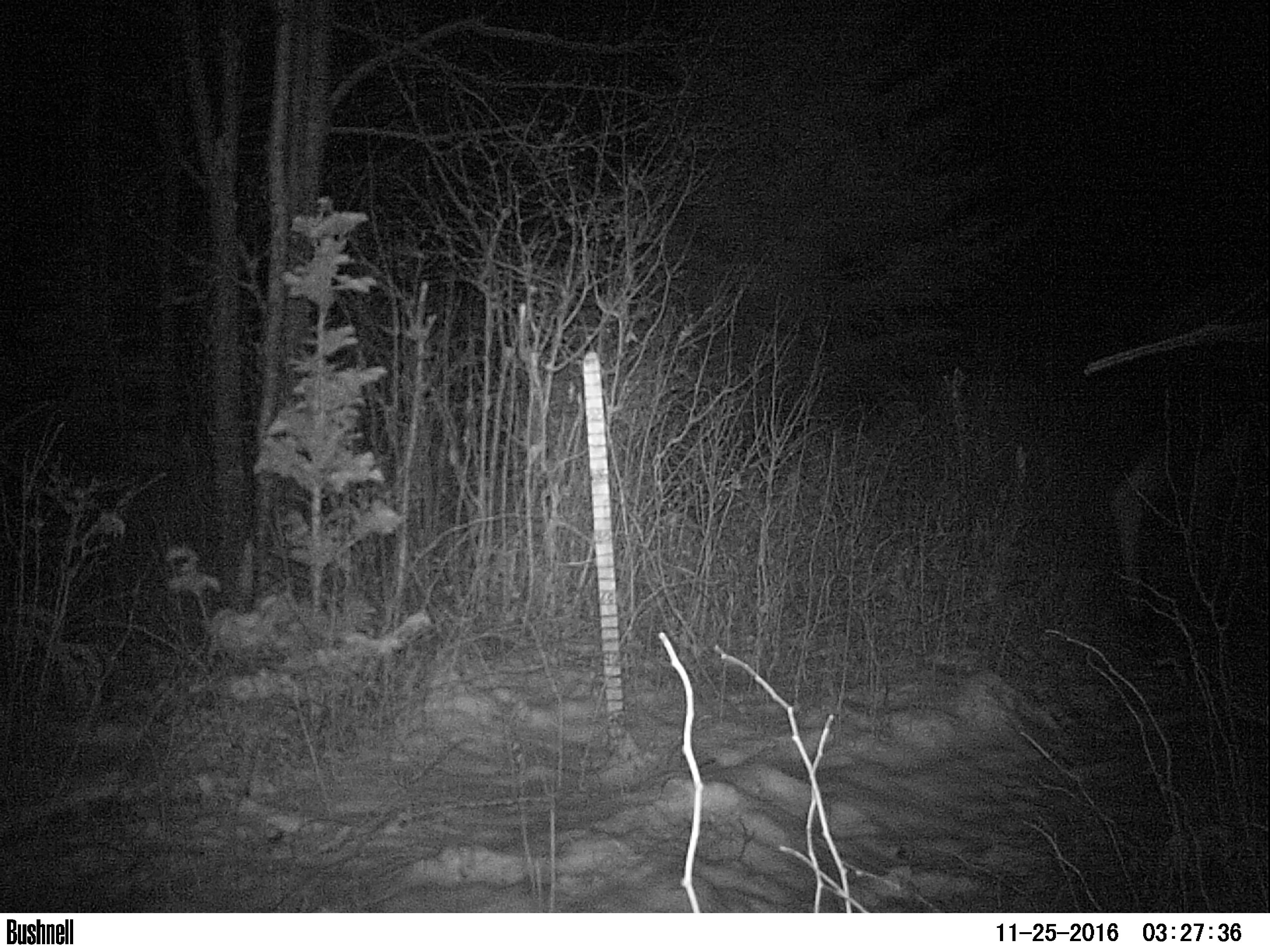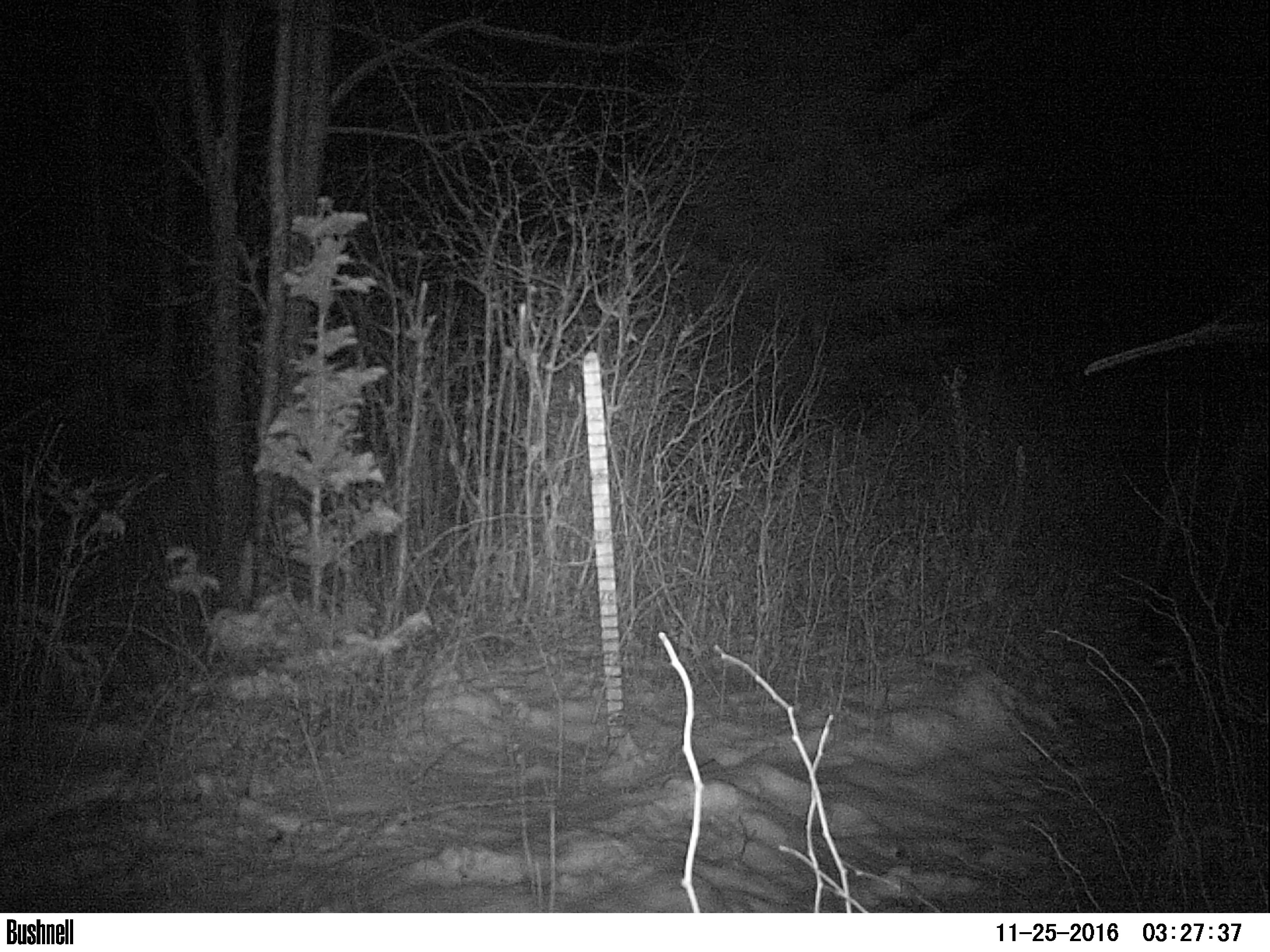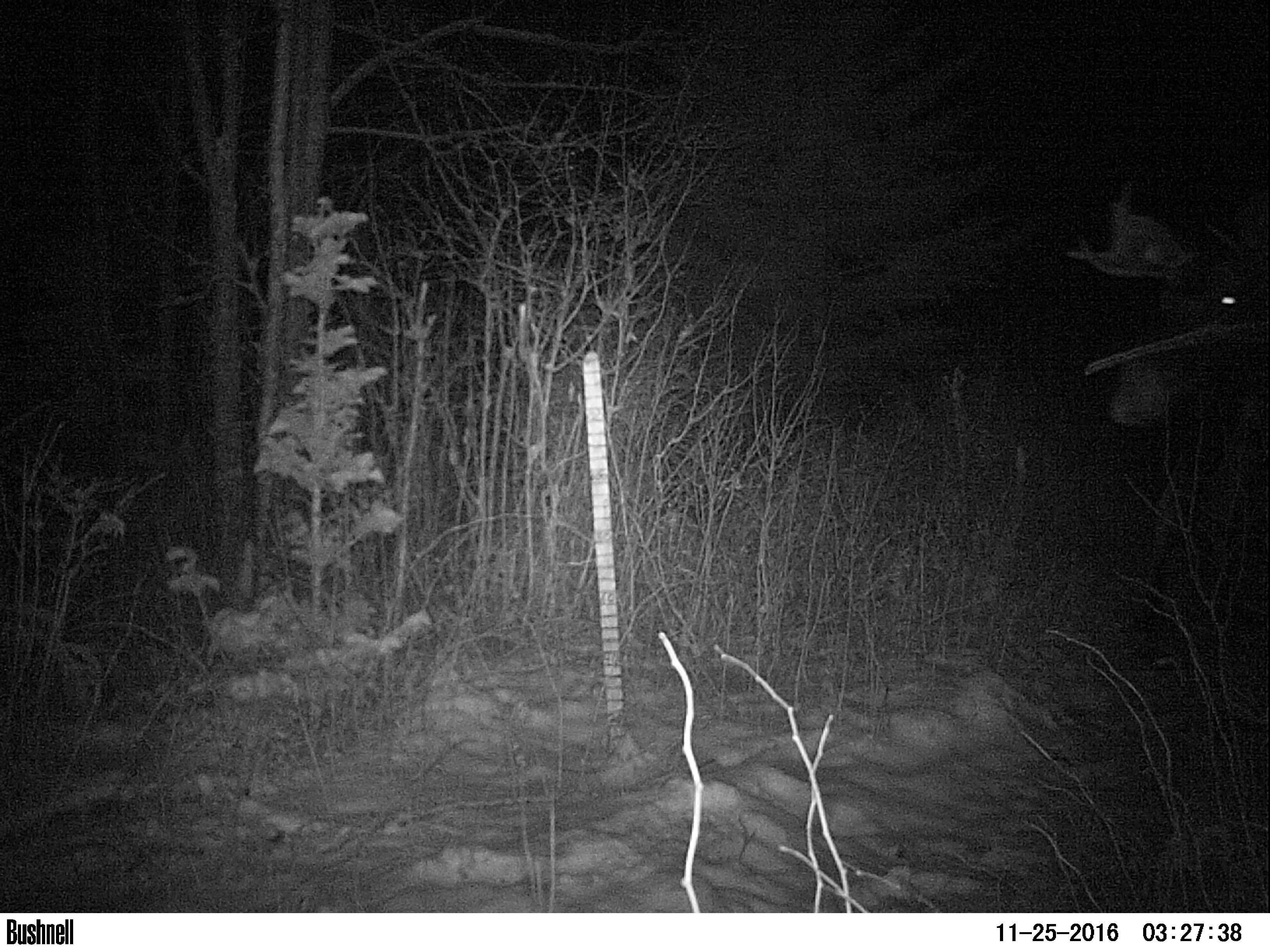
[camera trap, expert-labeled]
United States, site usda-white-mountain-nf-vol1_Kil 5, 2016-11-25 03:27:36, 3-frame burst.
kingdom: Animalia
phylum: Chordata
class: Mammalia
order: Artiodactyla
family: Cervidae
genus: Alces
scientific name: Alces alces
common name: moose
Moose (Alces alces).